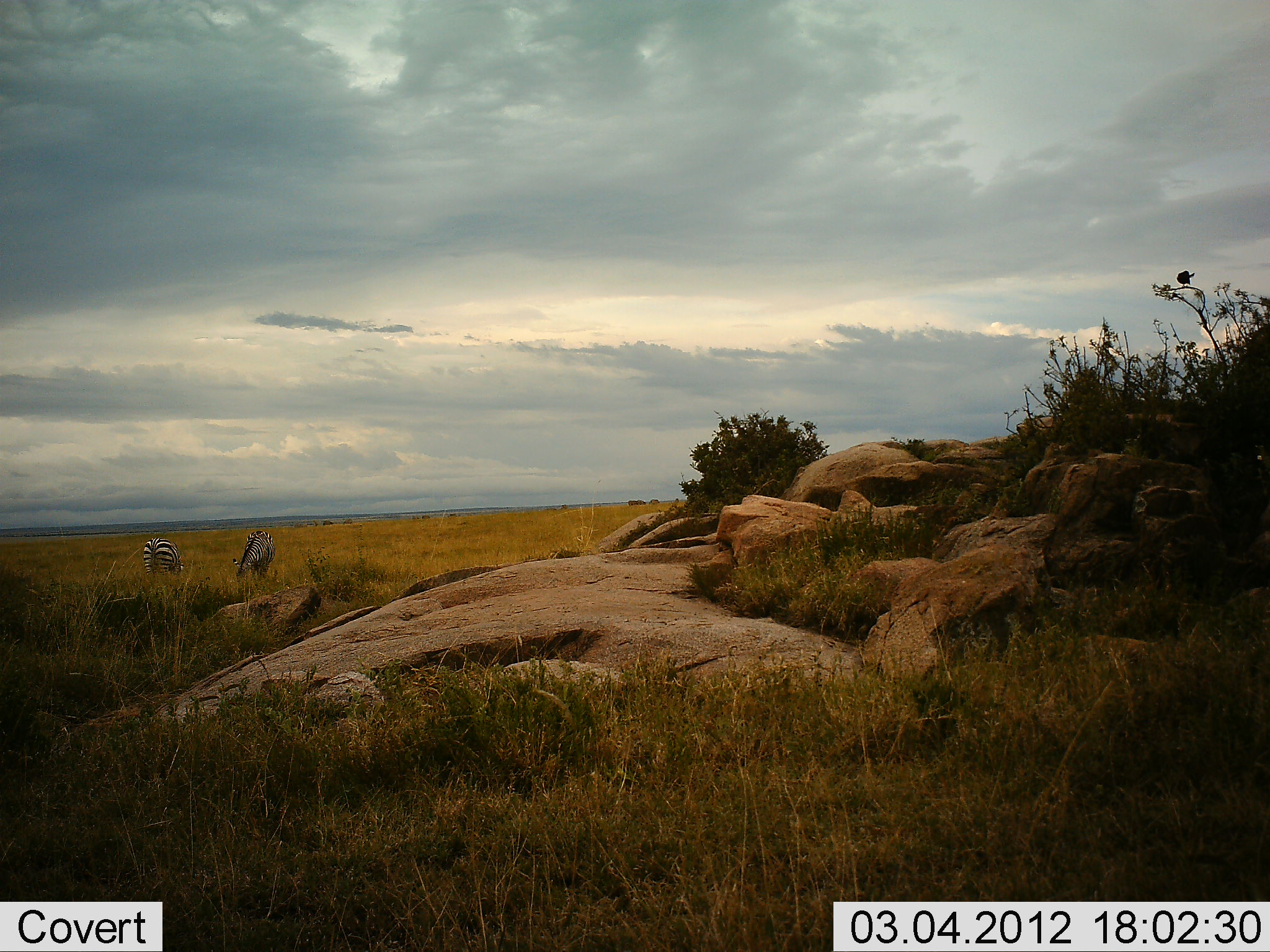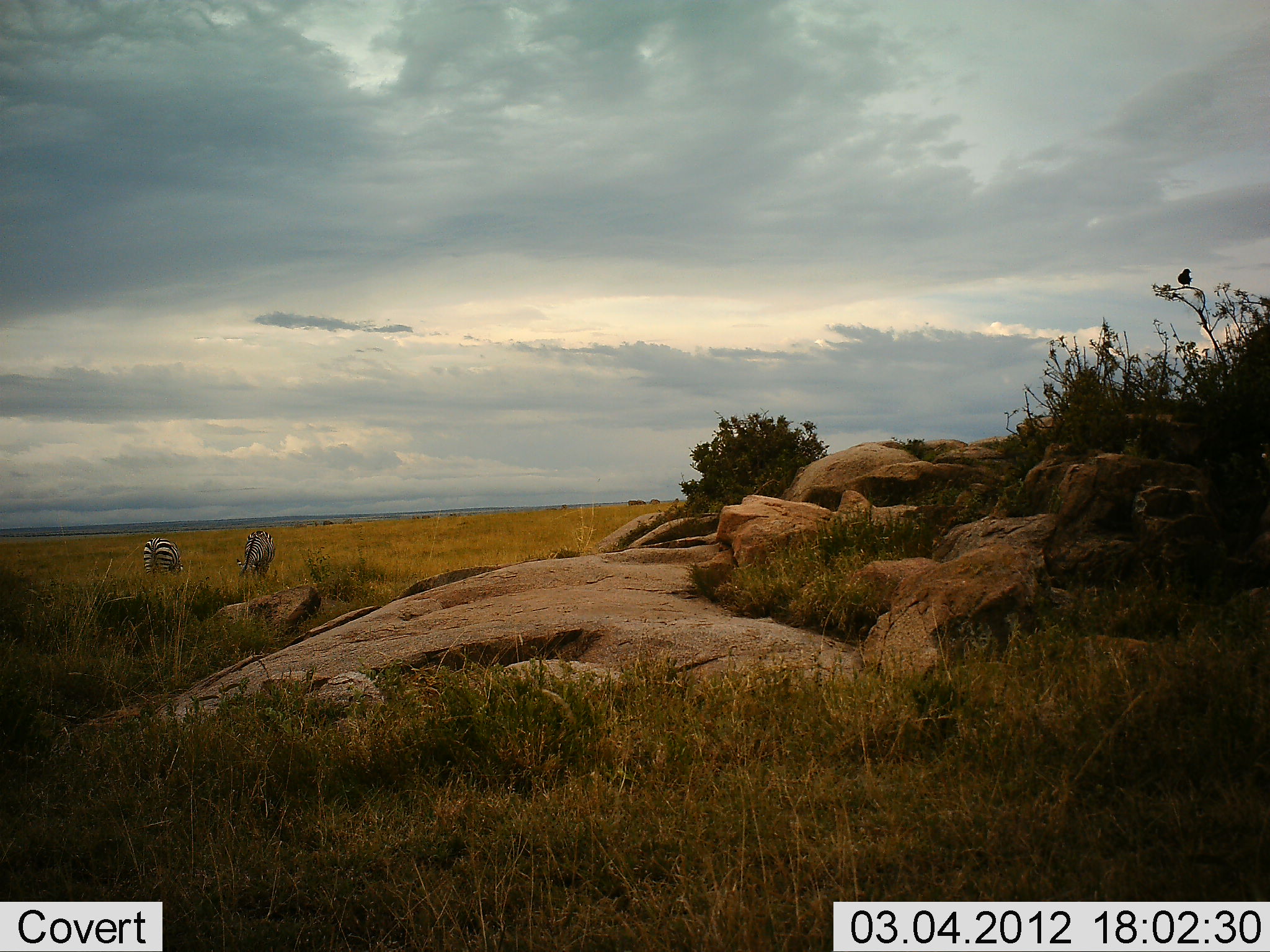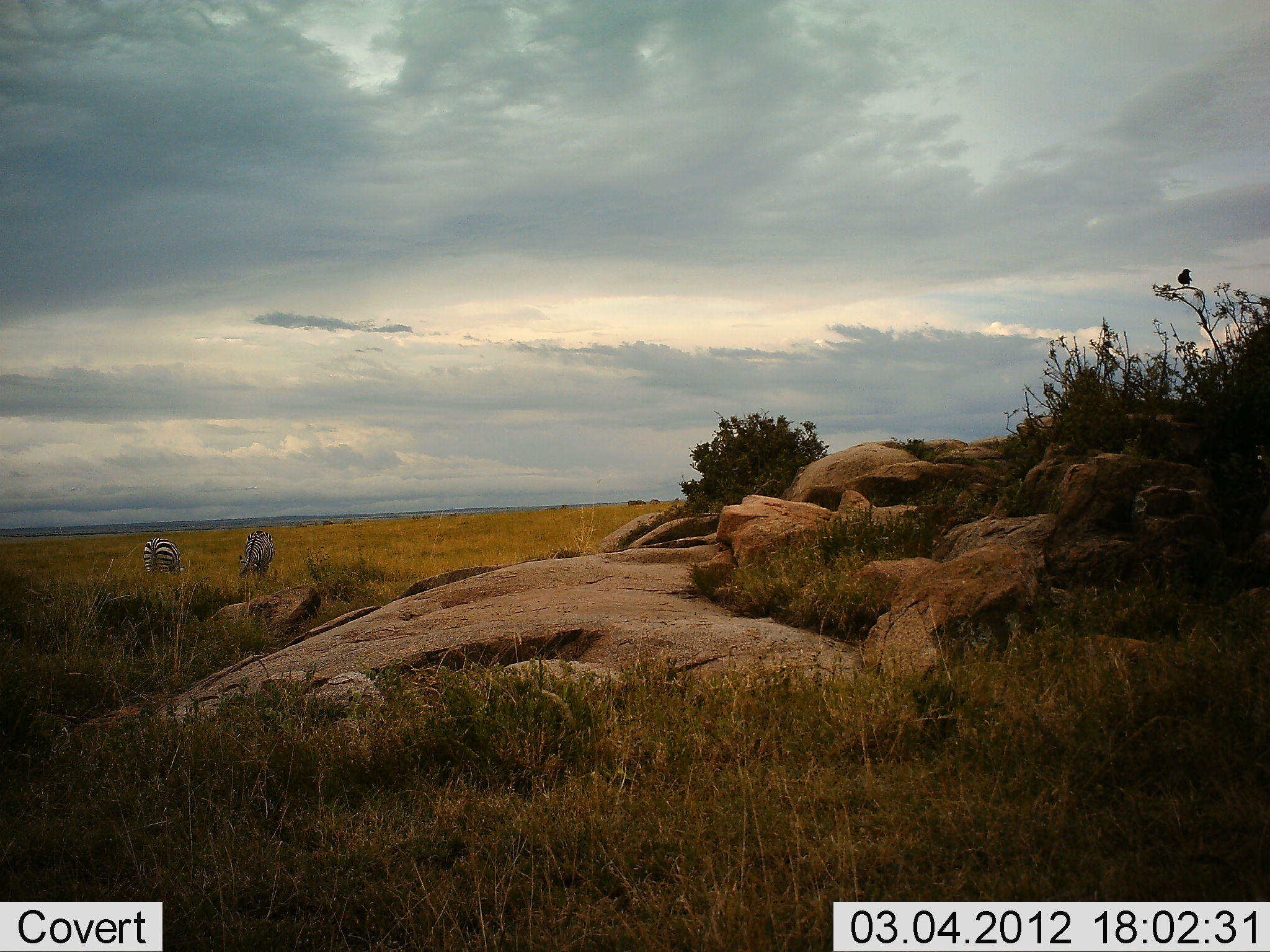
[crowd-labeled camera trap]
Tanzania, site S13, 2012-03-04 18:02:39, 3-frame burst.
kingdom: Animalia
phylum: Chordata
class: Mammalia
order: Perissodactyla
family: Equidae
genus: Equus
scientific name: Equus quagga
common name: plains zebra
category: zebra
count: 2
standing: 31%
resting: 0%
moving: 6%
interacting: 0%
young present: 0%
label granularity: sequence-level